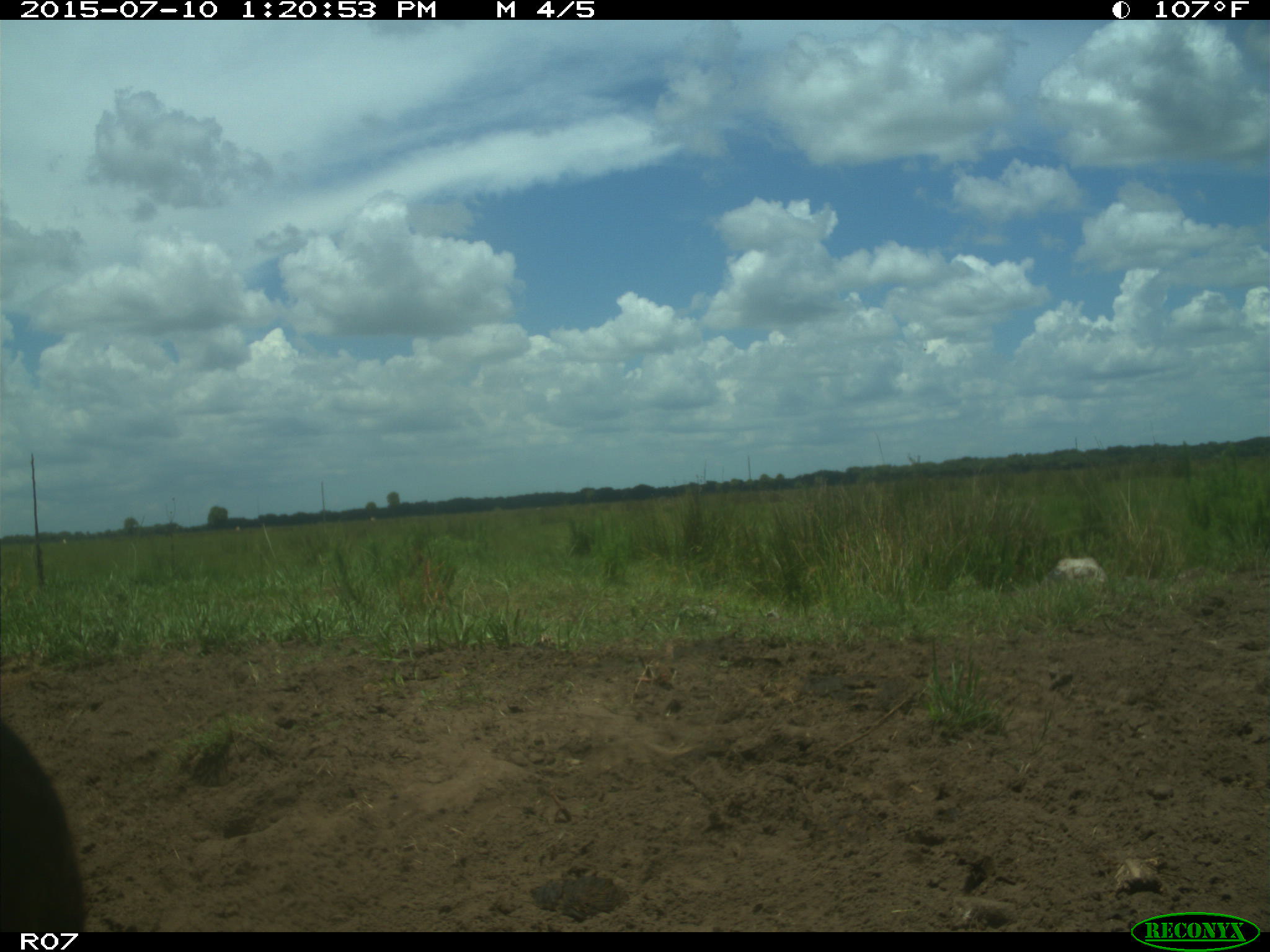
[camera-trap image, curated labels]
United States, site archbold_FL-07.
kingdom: Animalia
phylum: Chordata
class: Mammalia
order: Artiodactyla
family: Bovidae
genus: Bos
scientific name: Bos taurus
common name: domestic cow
Bos taurus (domestic cow).